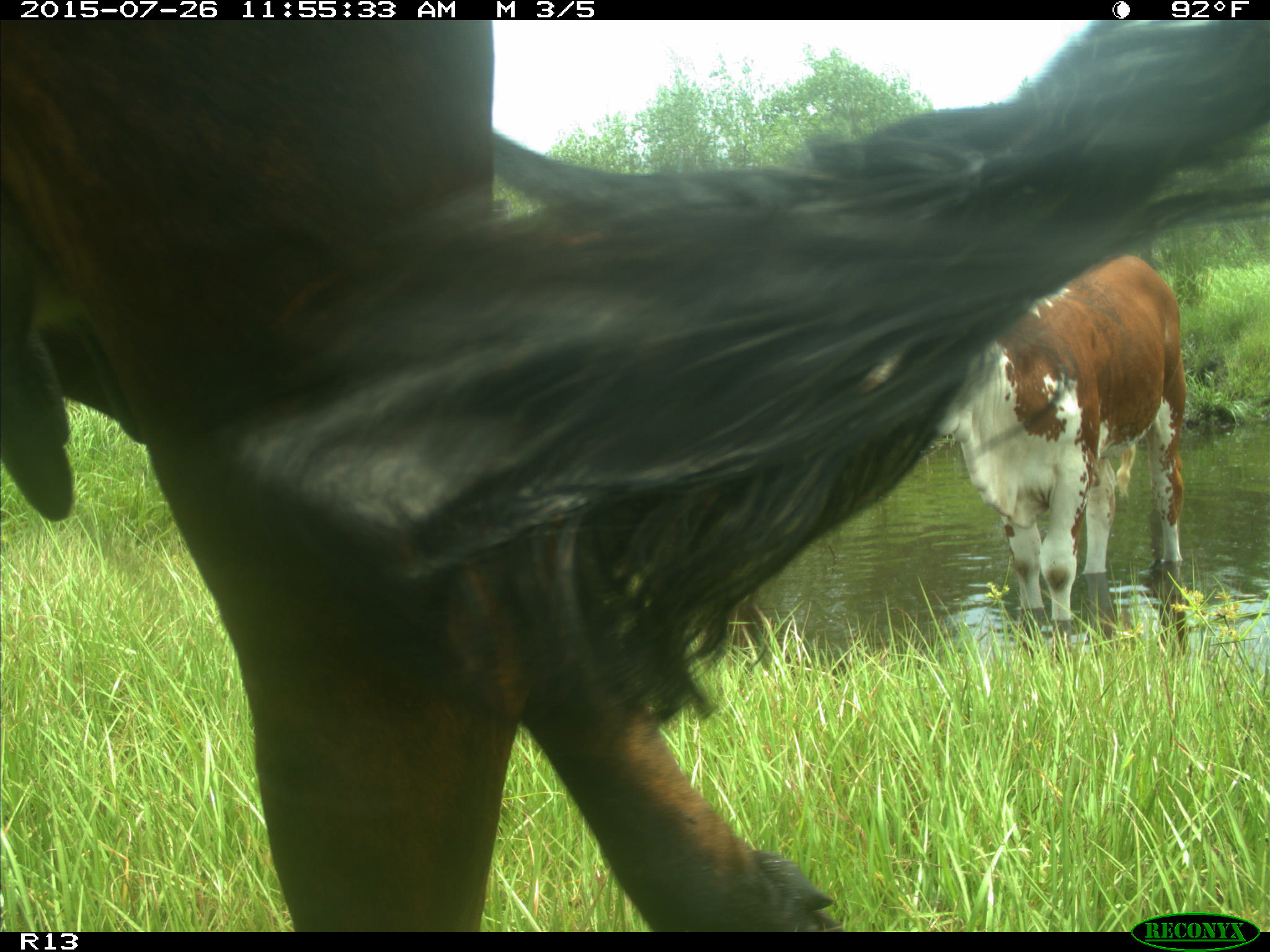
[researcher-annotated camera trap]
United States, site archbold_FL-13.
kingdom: Animalia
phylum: Chordata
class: Mammalia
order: Artiodactyla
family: Bovidae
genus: Bos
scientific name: Bos taurus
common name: domestic cow